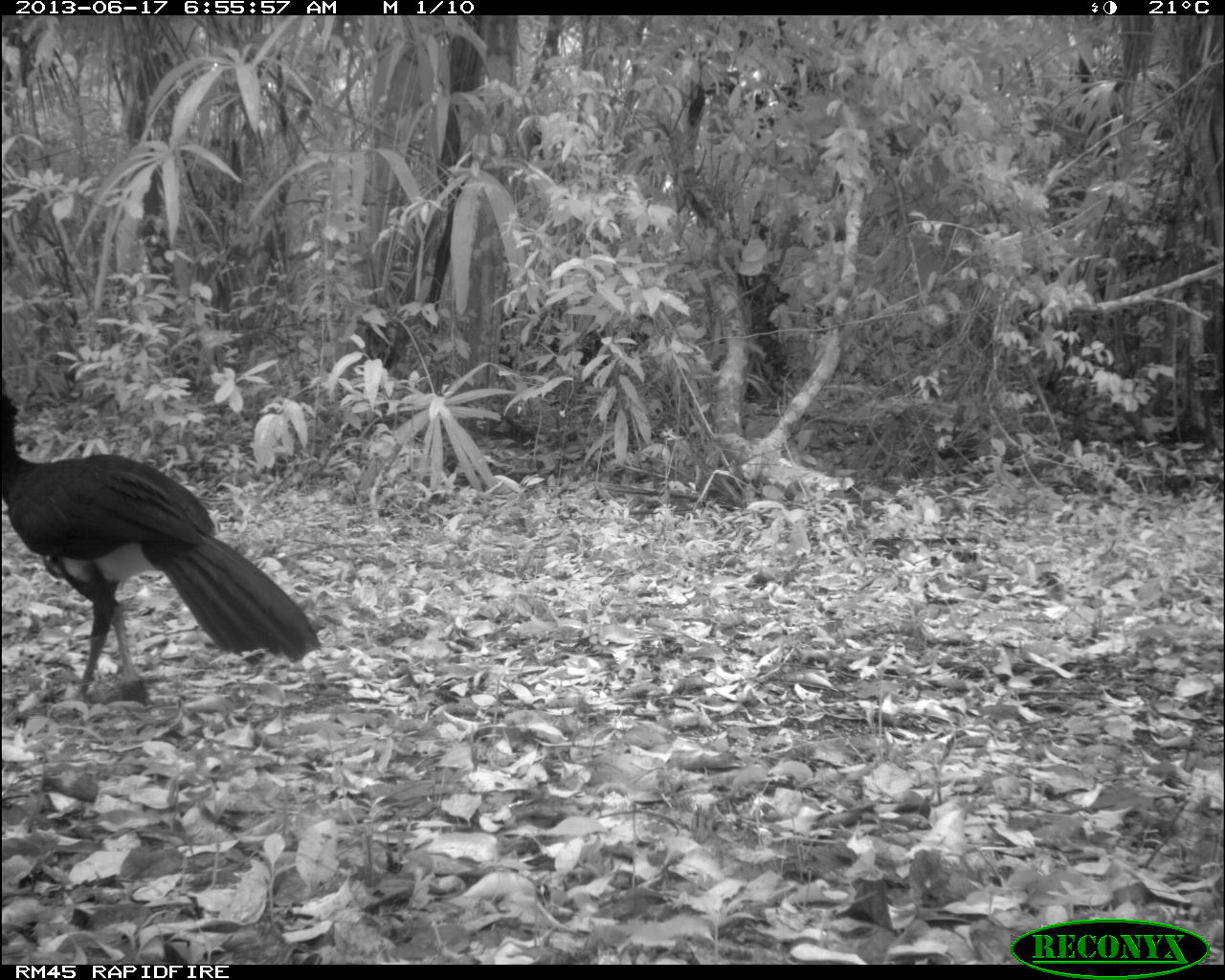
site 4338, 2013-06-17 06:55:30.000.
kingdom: Animalia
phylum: Chordata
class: Aves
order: Galliformes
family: Cracidae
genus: Crax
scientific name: Crax rubra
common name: great curassow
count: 1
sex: male